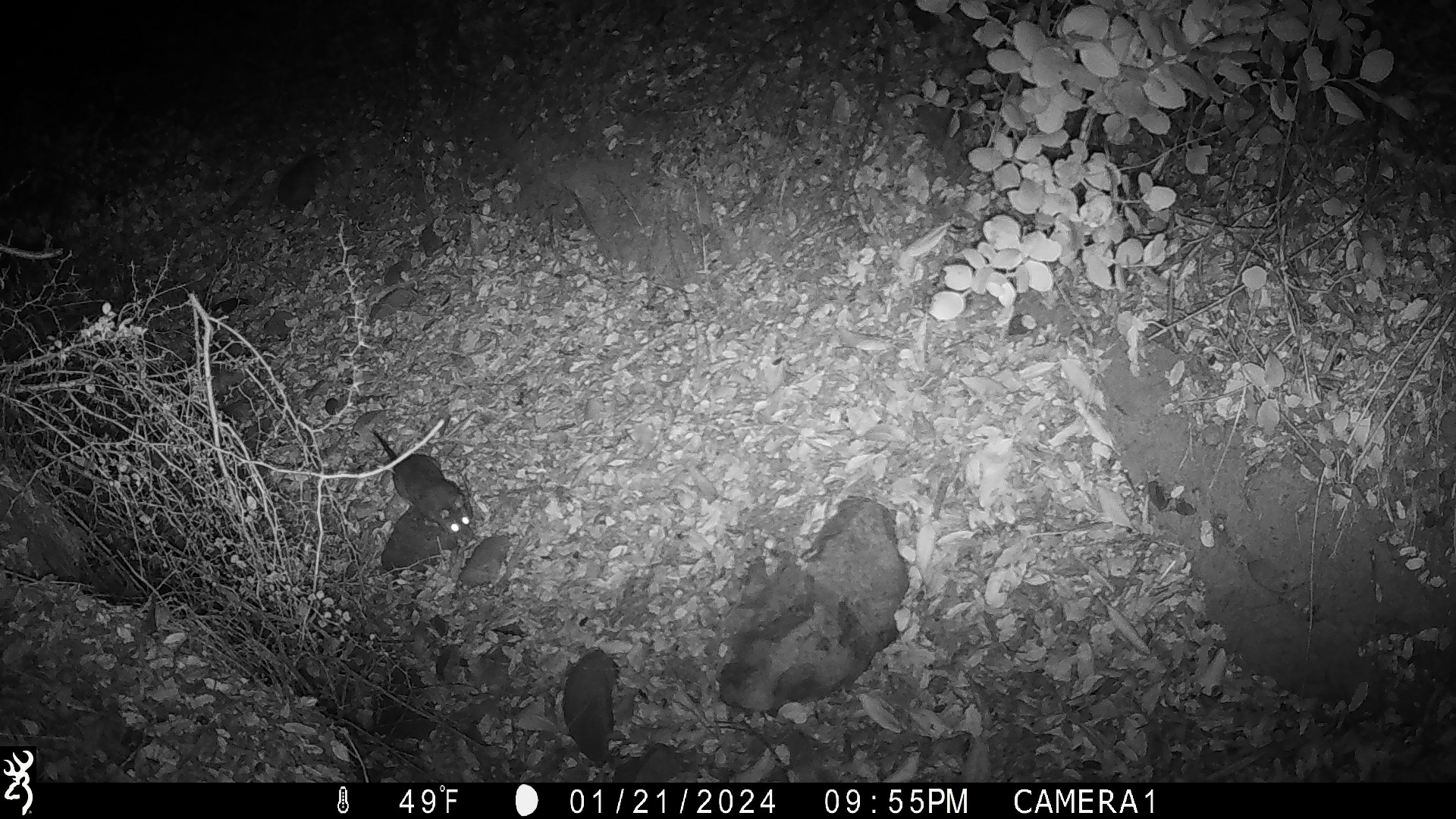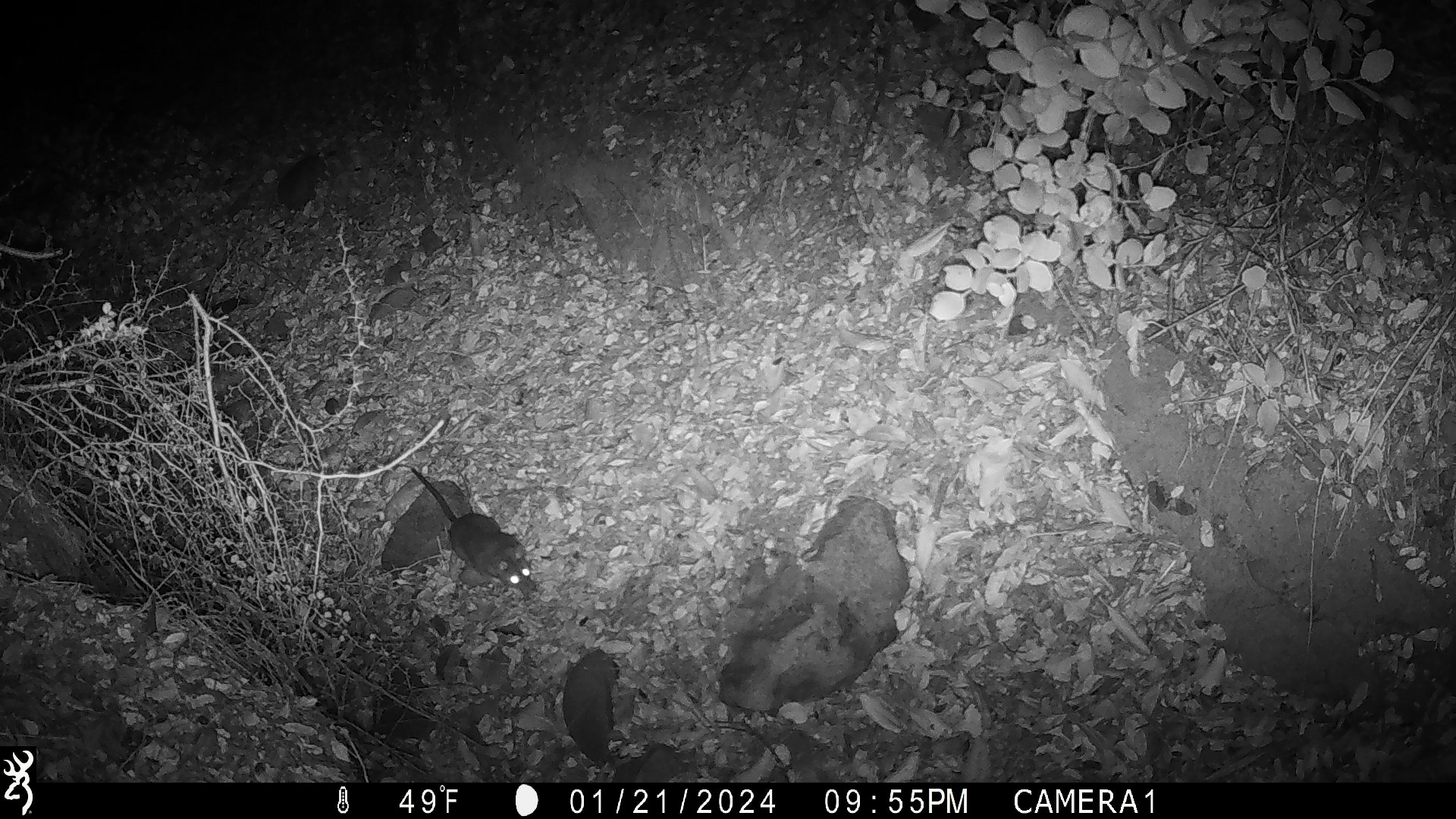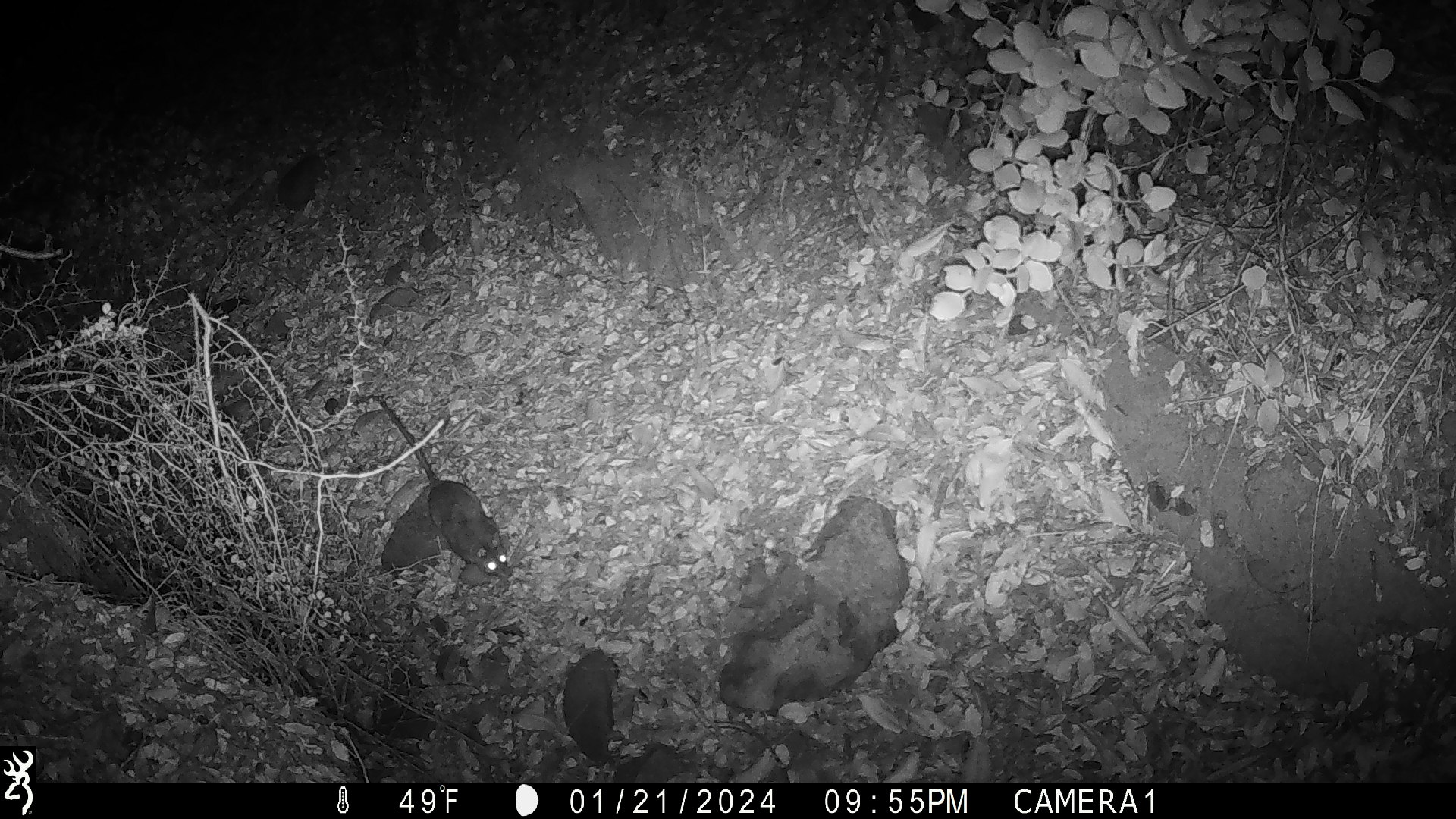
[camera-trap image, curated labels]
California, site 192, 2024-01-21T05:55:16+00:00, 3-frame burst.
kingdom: Animalia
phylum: Chordata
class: Mammalia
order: Rodentia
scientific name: Rodentia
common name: mouse or rat